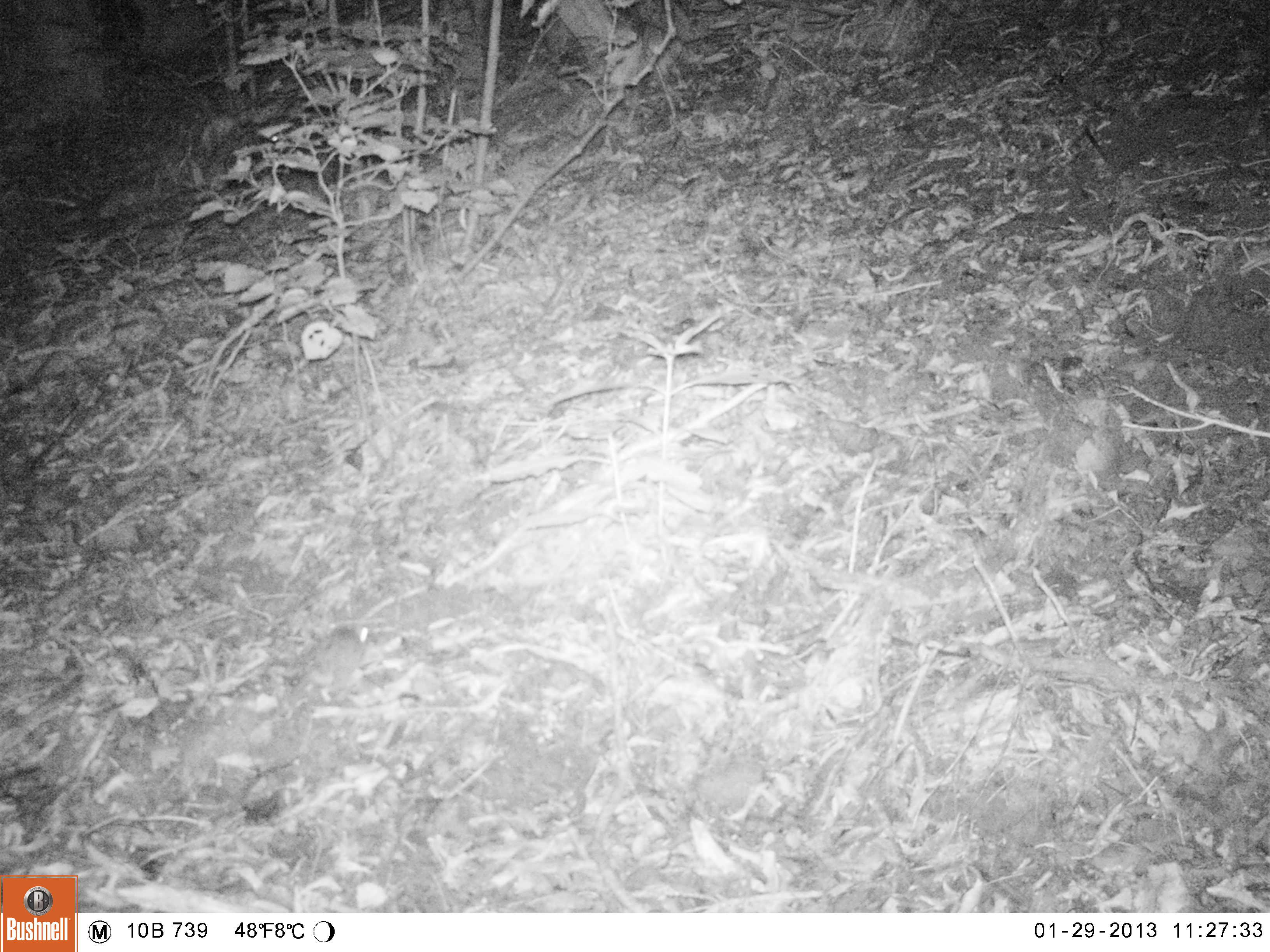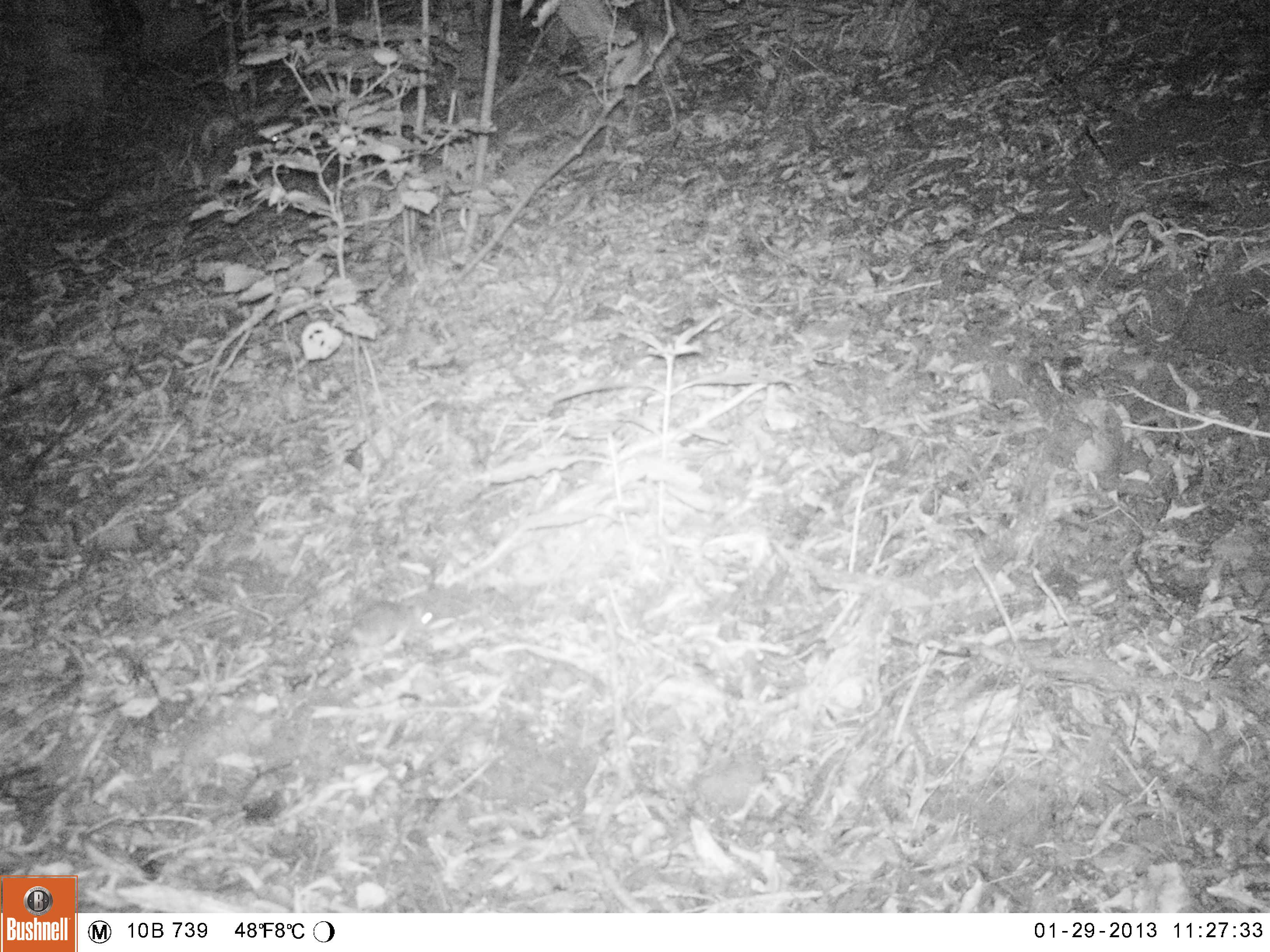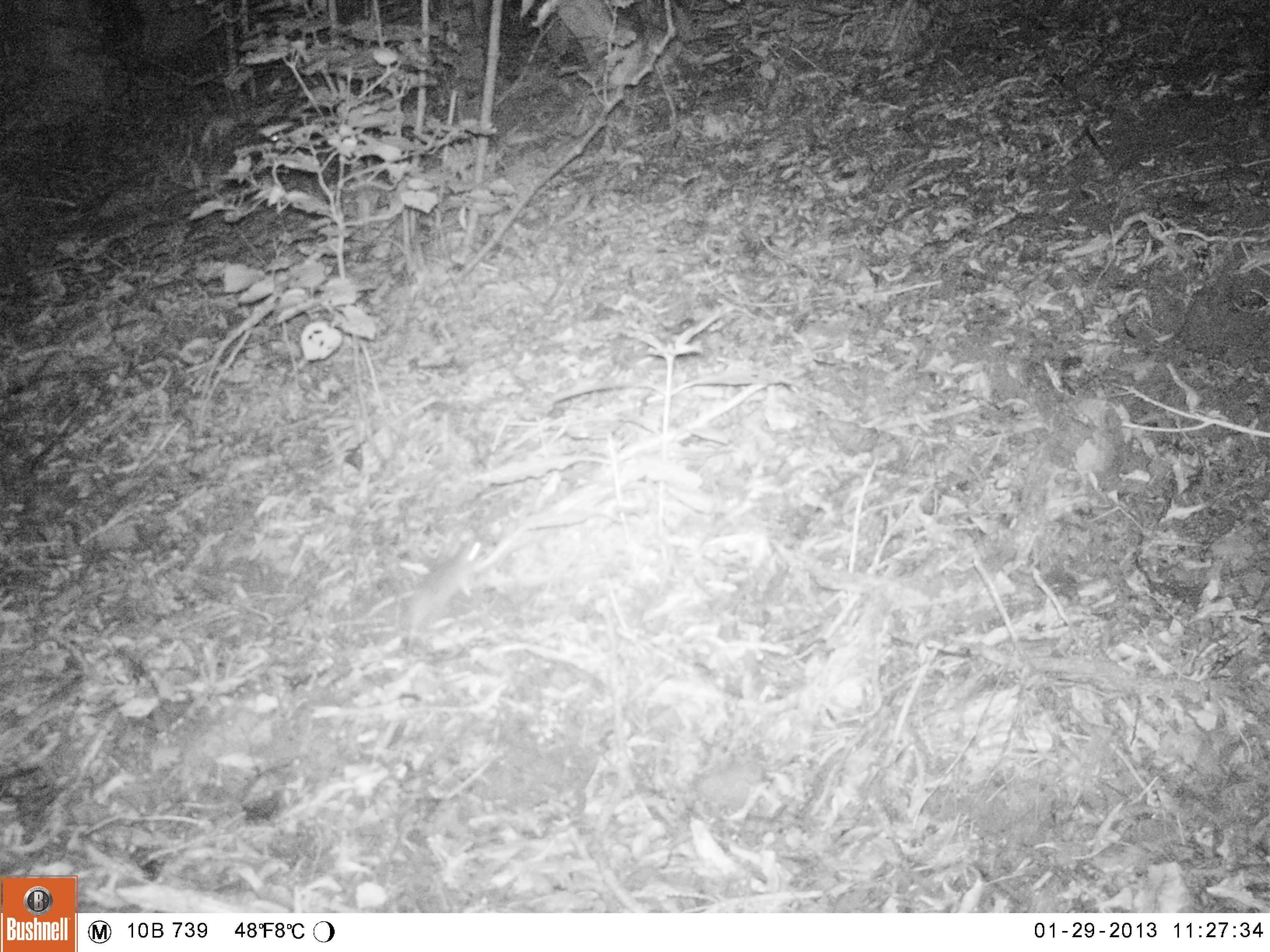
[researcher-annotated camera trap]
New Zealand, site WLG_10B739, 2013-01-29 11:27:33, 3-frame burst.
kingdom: Animalia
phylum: Chordata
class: Mammalia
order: Rodentia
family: Muridae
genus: Rattus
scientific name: Rattus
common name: rat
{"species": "rat (Rattus)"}